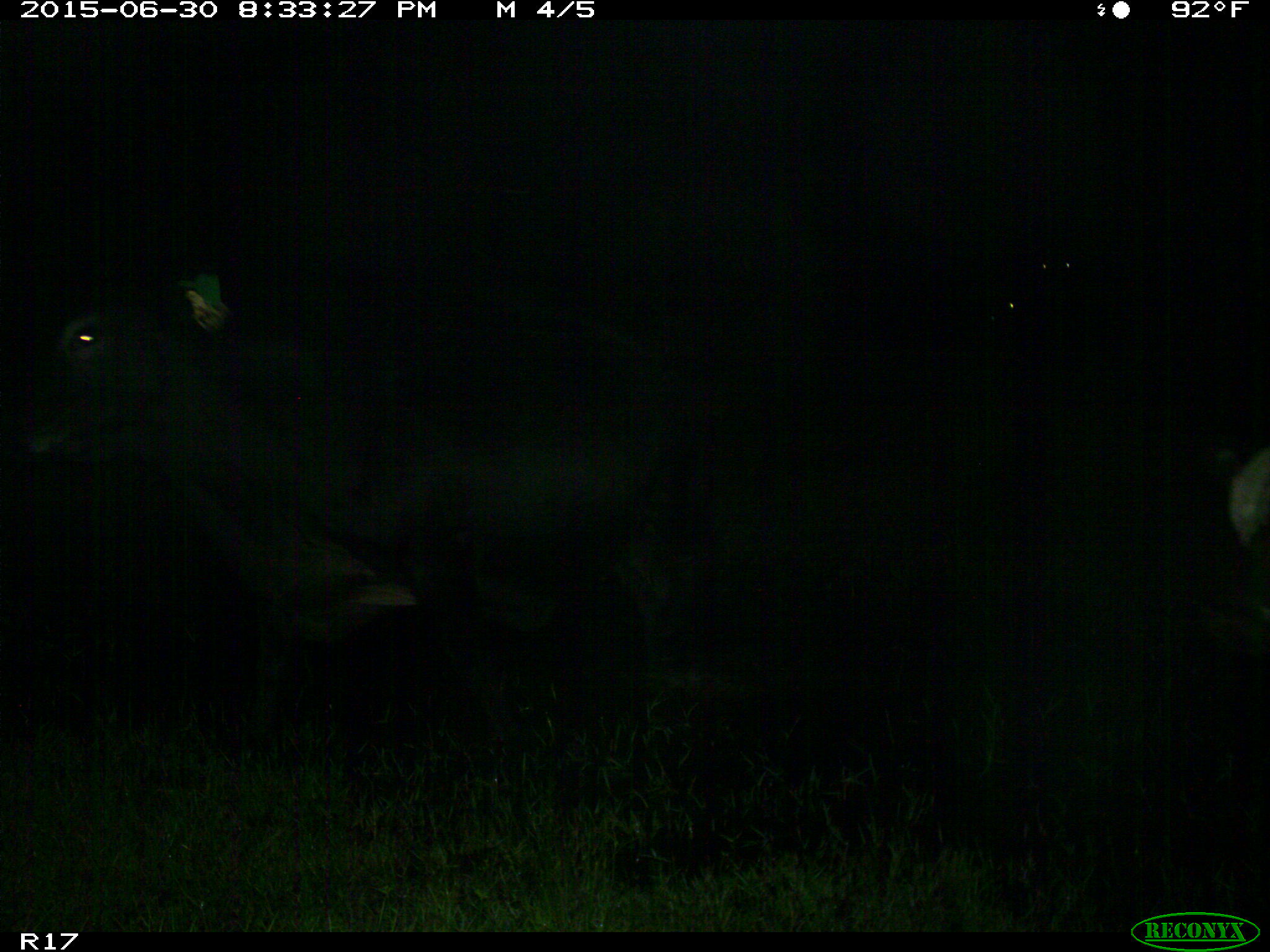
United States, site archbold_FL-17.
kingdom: Animalia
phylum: Chordata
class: Mammalia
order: Artiodactyla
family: Bovidae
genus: Bos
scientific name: Bos taurus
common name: domestic cow